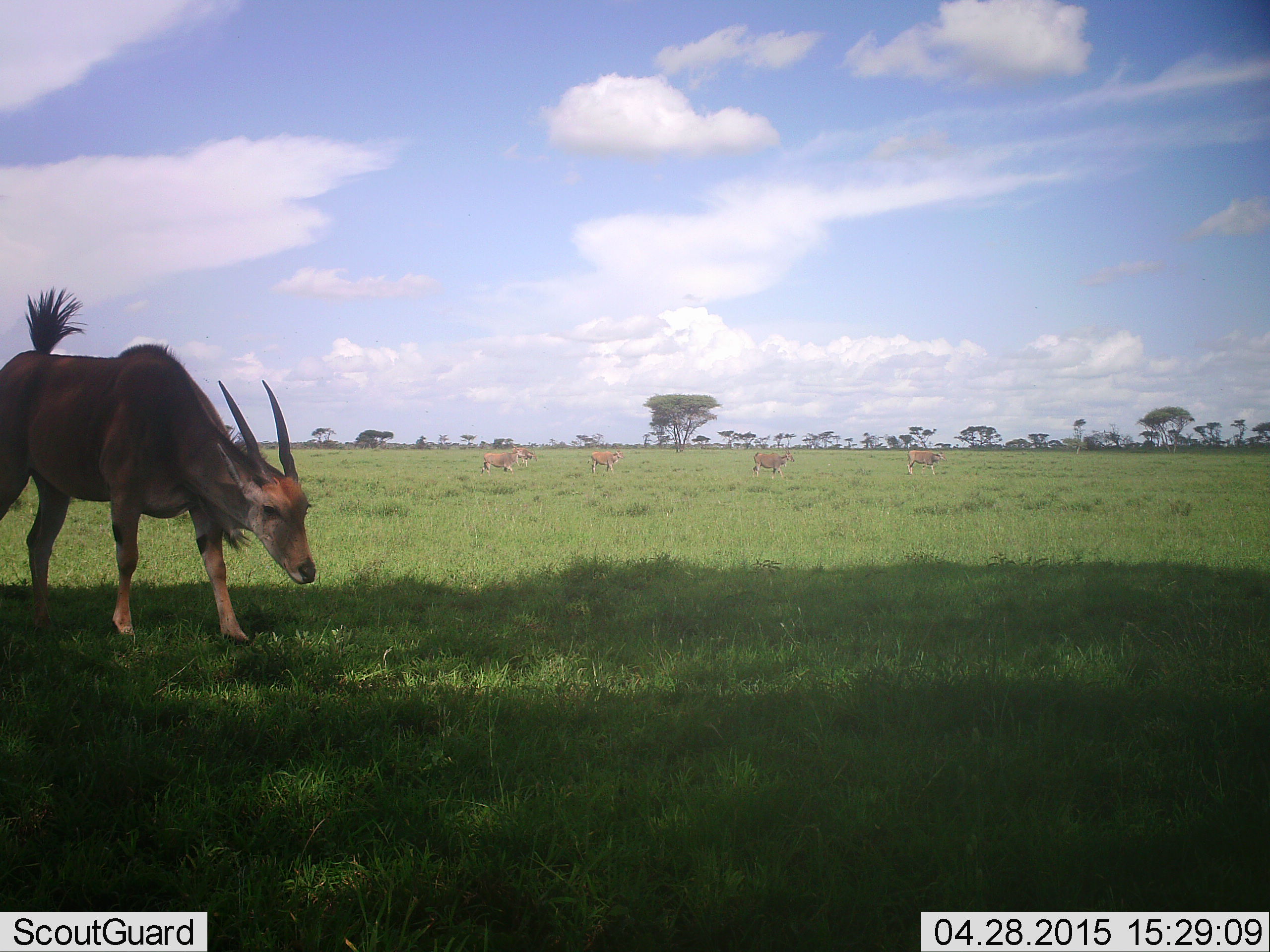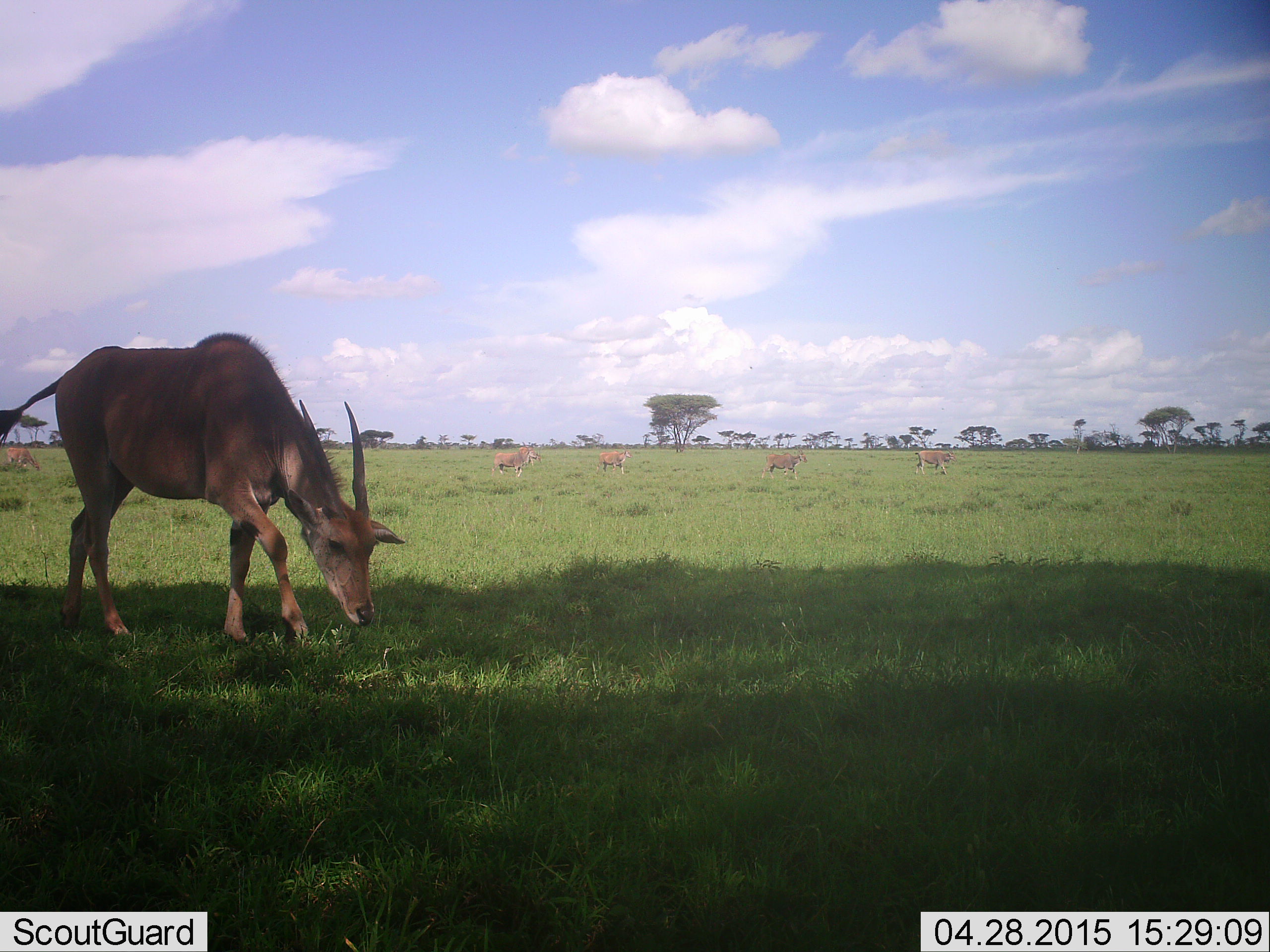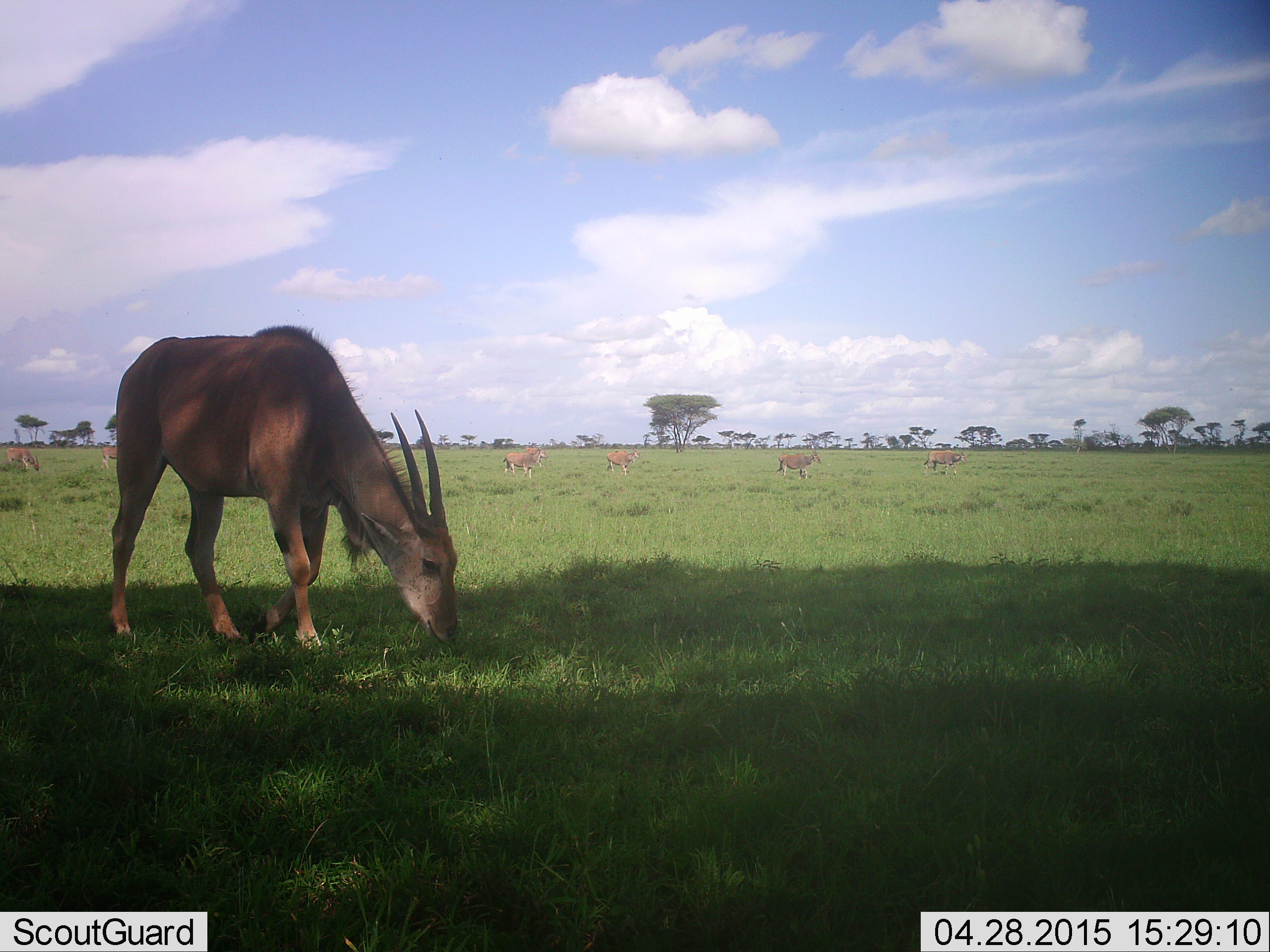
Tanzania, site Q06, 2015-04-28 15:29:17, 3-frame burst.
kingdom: Animalia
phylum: Chordata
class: Mammalia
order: Artiodactyla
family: Bovidae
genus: Tragelaphus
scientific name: Tragelaphus oryx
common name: eland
Eland (Tragelaphus oryx), count 7. Behavior (volunteer vote fractions): standing 30%, resting 0%, moving 80%, interacting 0%. Young present (vote fraction): 0%. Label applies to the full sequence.